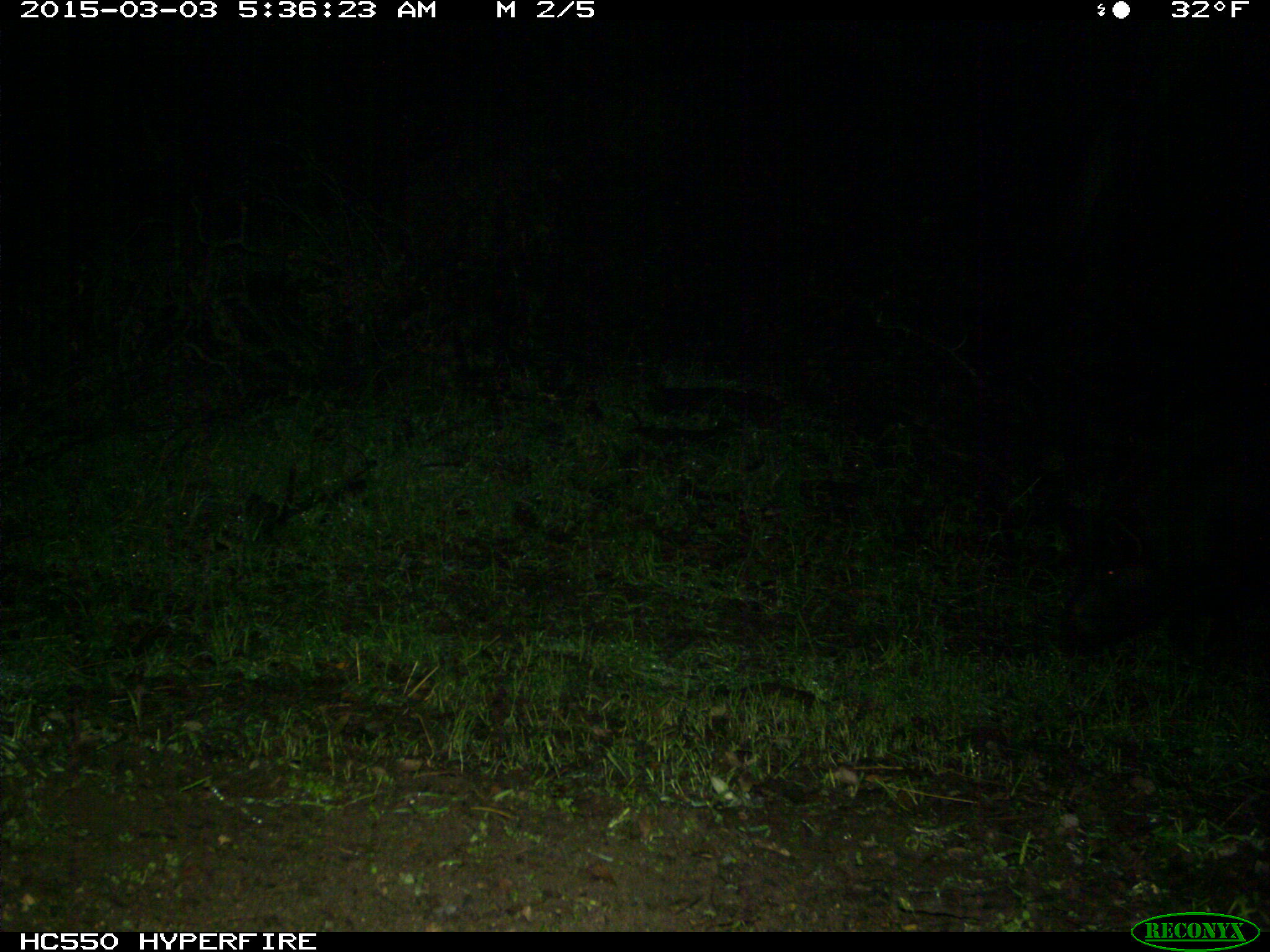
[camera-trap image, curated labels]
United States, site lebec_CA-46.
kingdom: Animalia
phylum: Chordata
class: Mammalia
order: Artiodactyla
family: Suidae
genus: Sus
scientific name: Sus scrofa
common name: wild boar